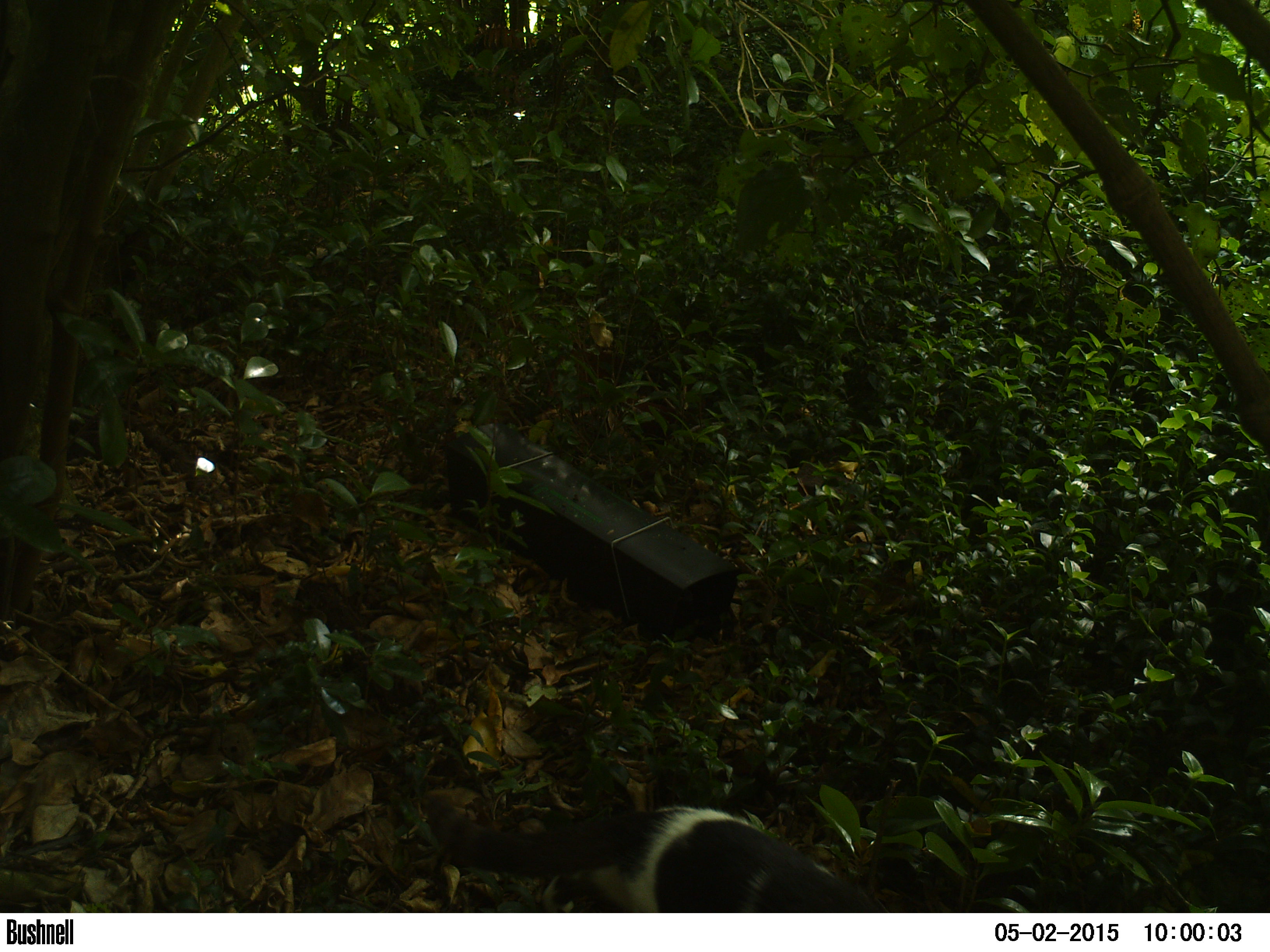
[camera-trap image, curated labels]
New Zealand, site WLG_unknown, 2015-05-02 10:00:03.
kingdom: Animalia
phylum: Chordata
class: Mammalia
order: Carnivora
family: Felidae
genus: Felis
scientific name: Felis catus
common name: domestic cat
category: cat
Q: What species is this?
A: Cat (domestic cat) (Felis catus).